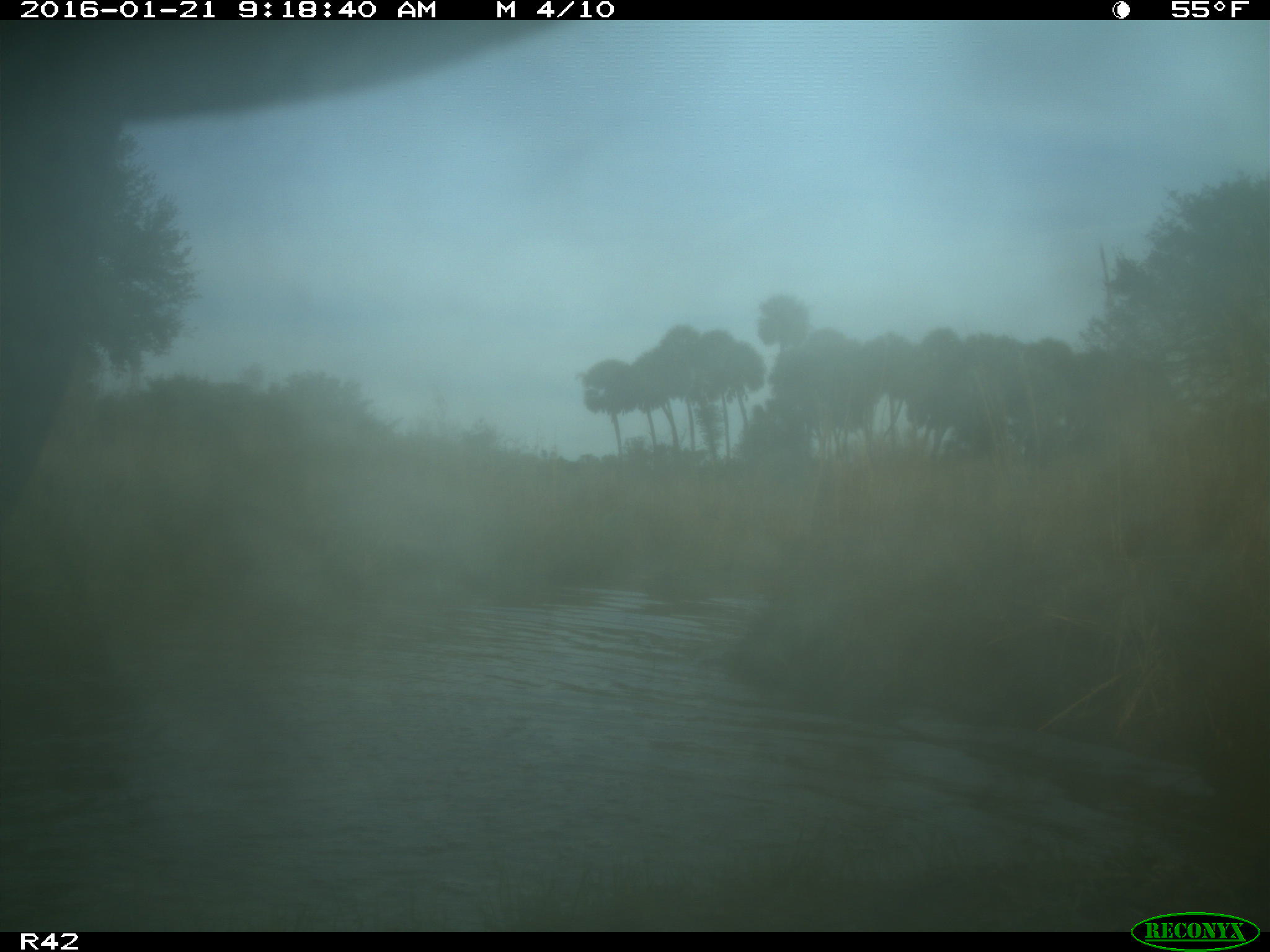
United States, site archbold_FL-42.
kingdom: Animalia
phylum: Chordata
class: Mammalia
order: Artiodactyla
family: Bovidae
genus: Bos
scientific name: Bos taurus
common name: domestic cow